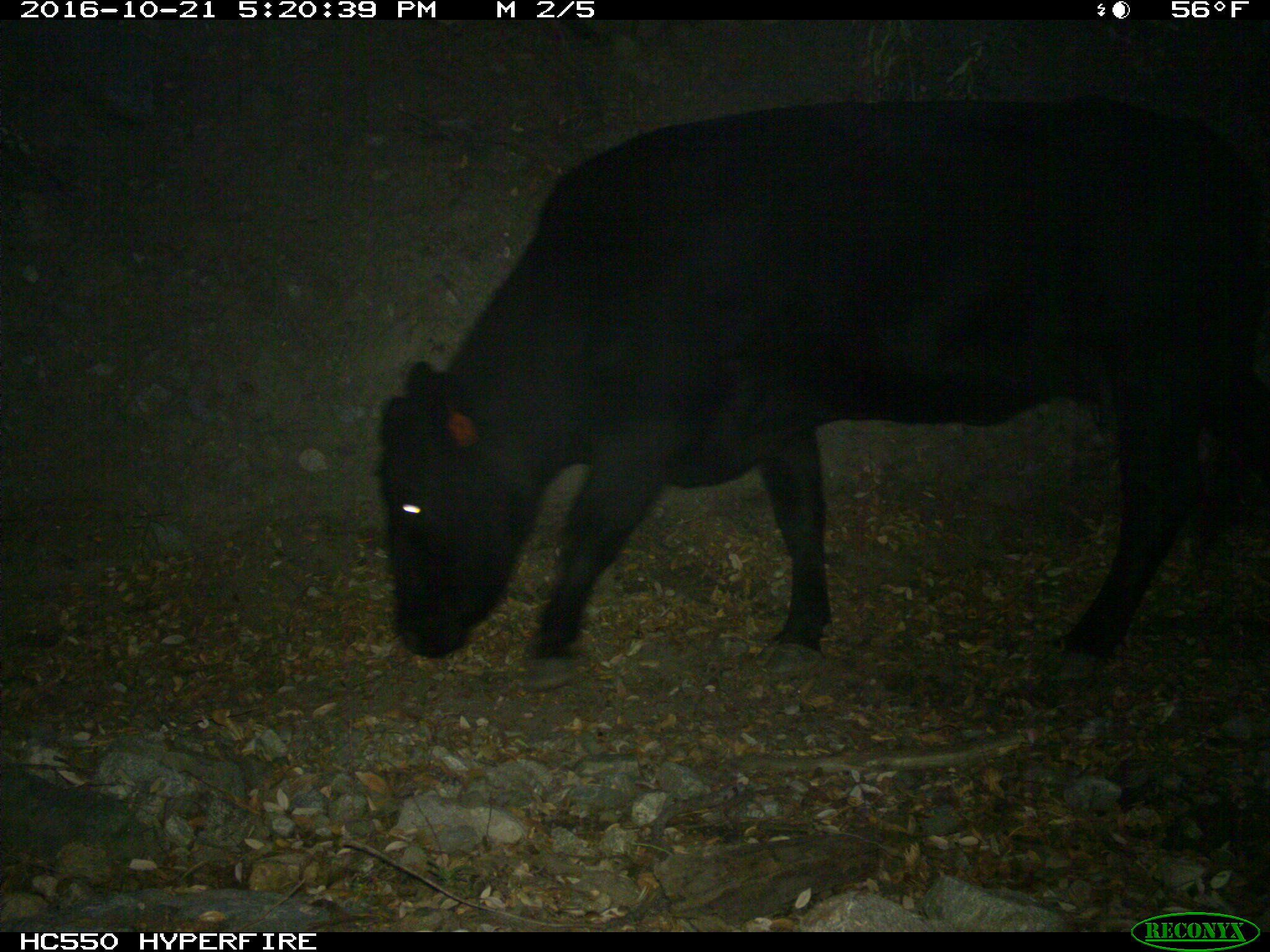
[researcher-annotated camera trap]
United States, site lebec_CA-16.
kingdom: Animalia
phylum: Chordata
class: Mammalia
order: Artiodactyla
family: Bovidae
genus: Bos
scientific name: Bos taurus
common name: domestic cow